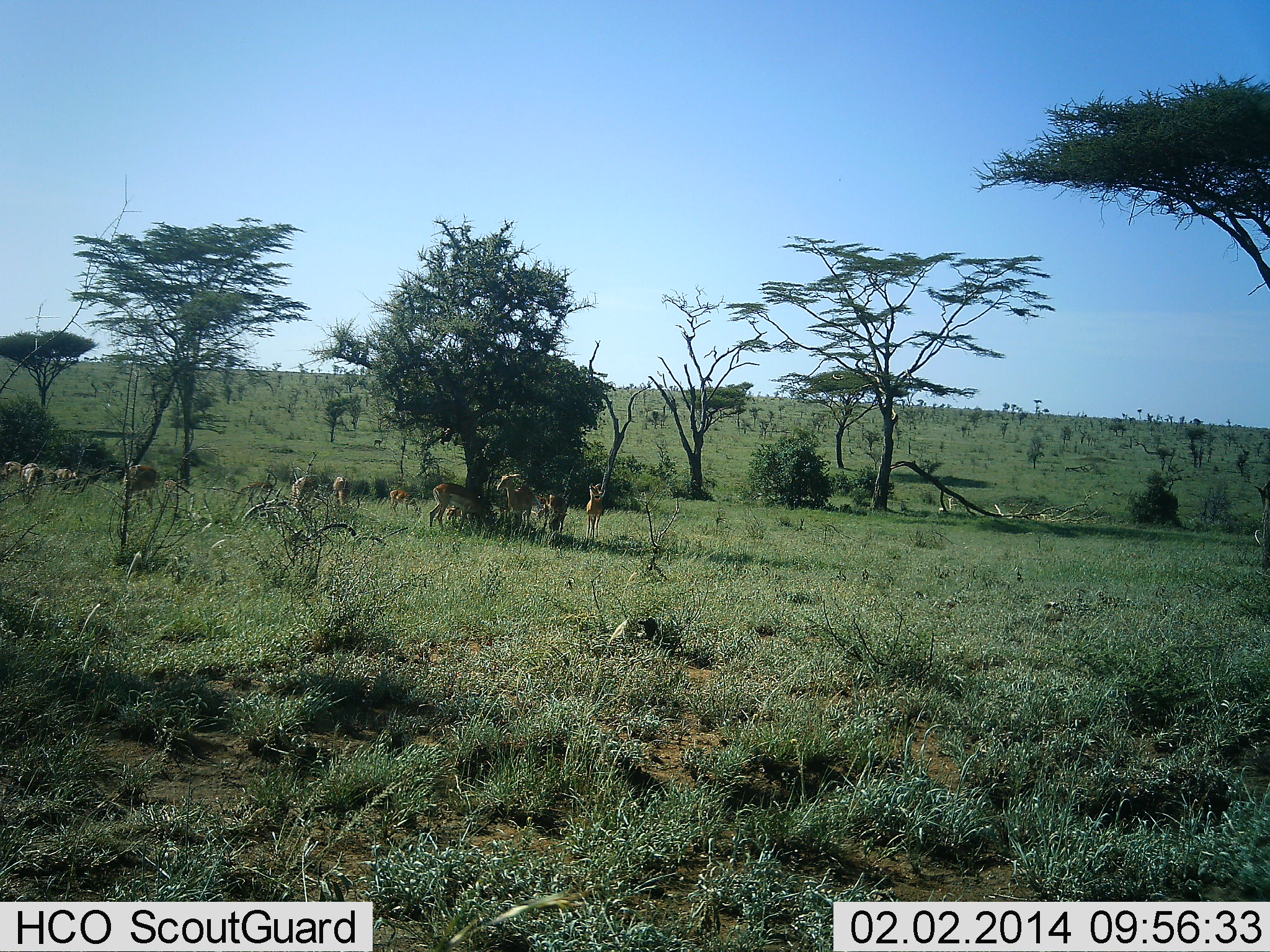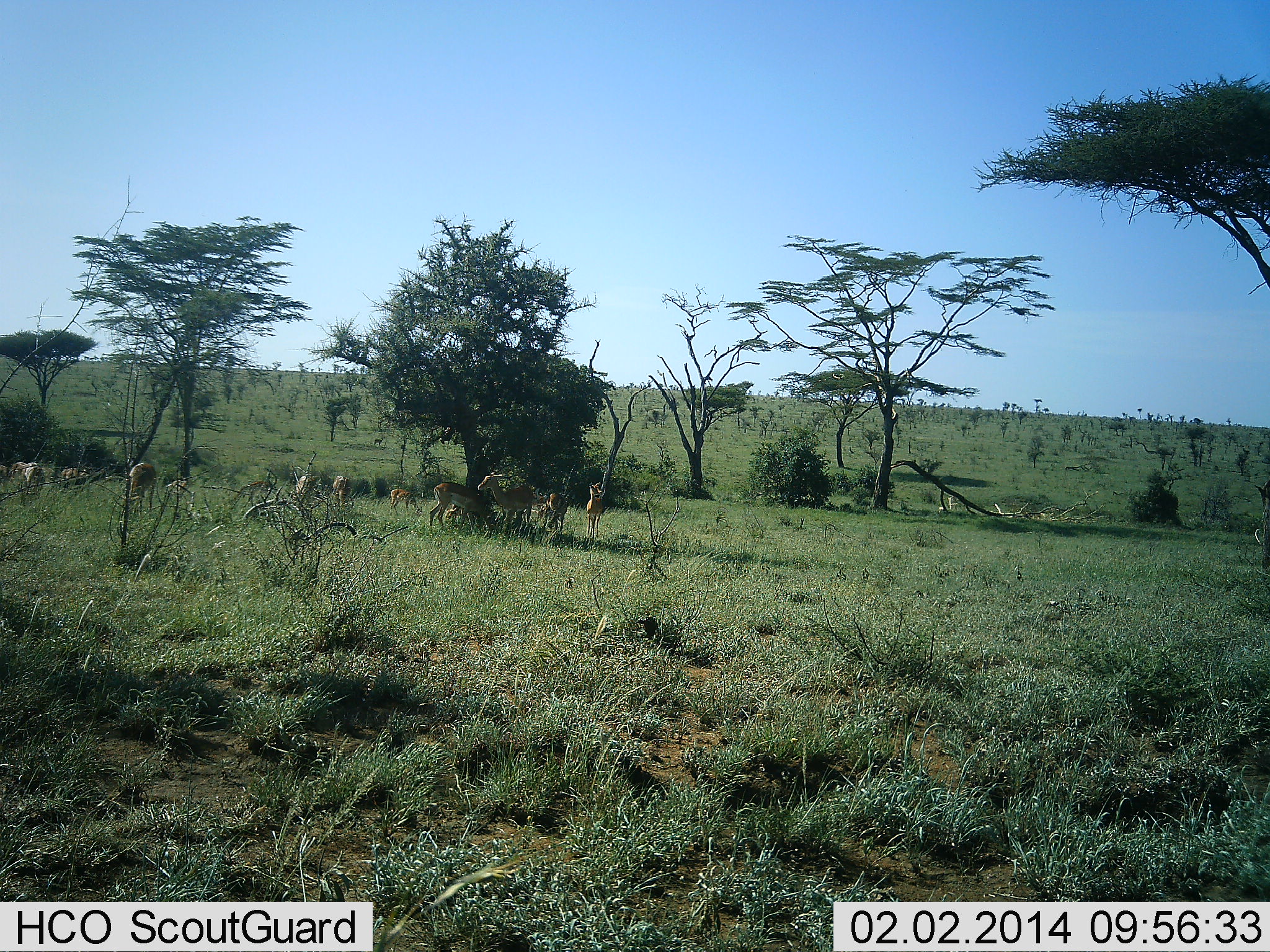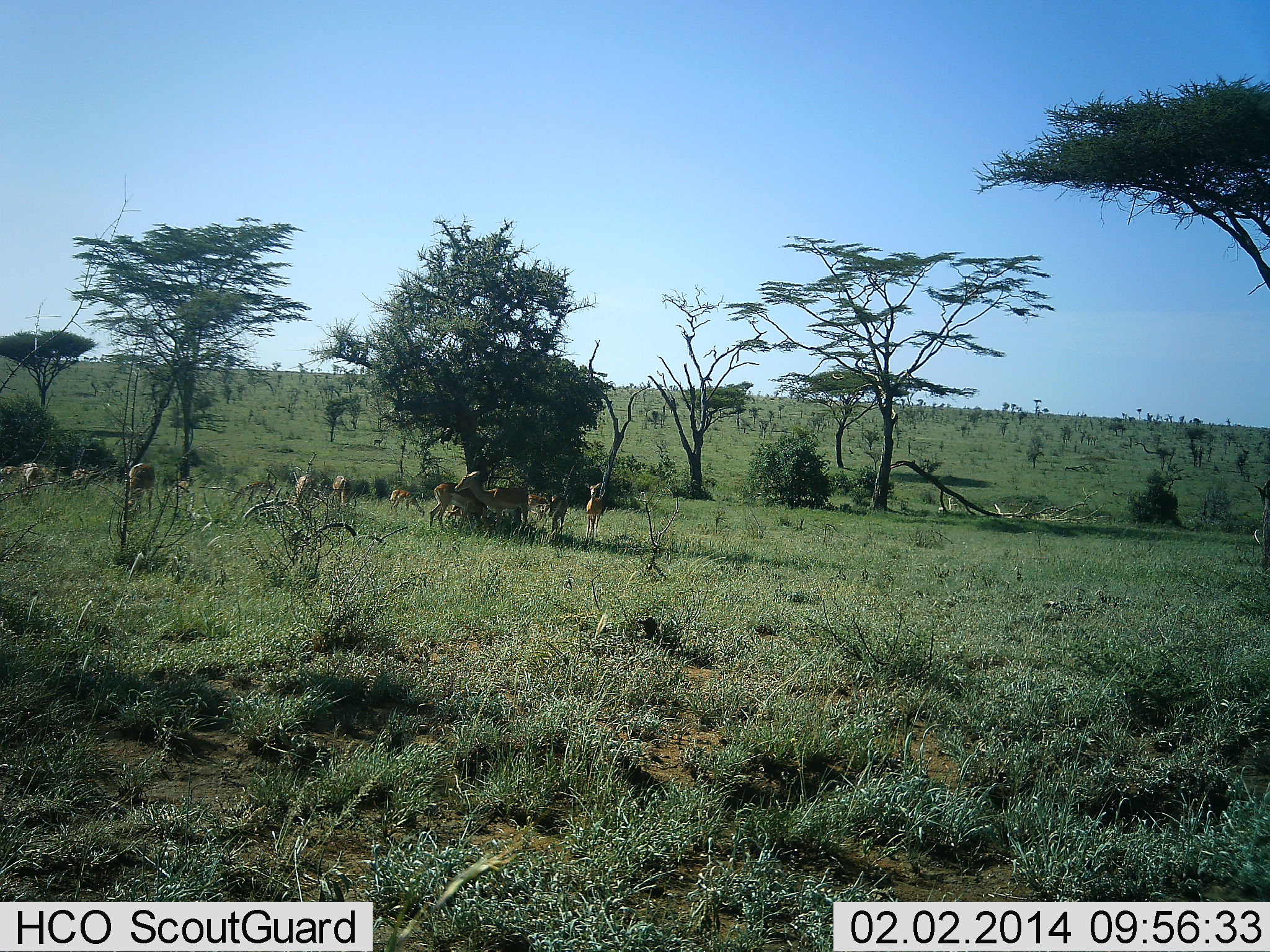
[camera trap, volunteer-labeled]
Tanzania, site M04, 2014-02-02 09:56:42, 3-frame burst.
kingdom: Animalia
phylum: Chordata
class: Mammalia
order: Artiodactyla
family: Bovidae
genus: Nanger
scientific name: Nanger granti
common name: grant's gazelle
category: gazellegrants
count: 11-50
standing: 70%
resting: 10%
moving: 45%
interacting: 15%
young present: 0%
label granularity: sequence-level